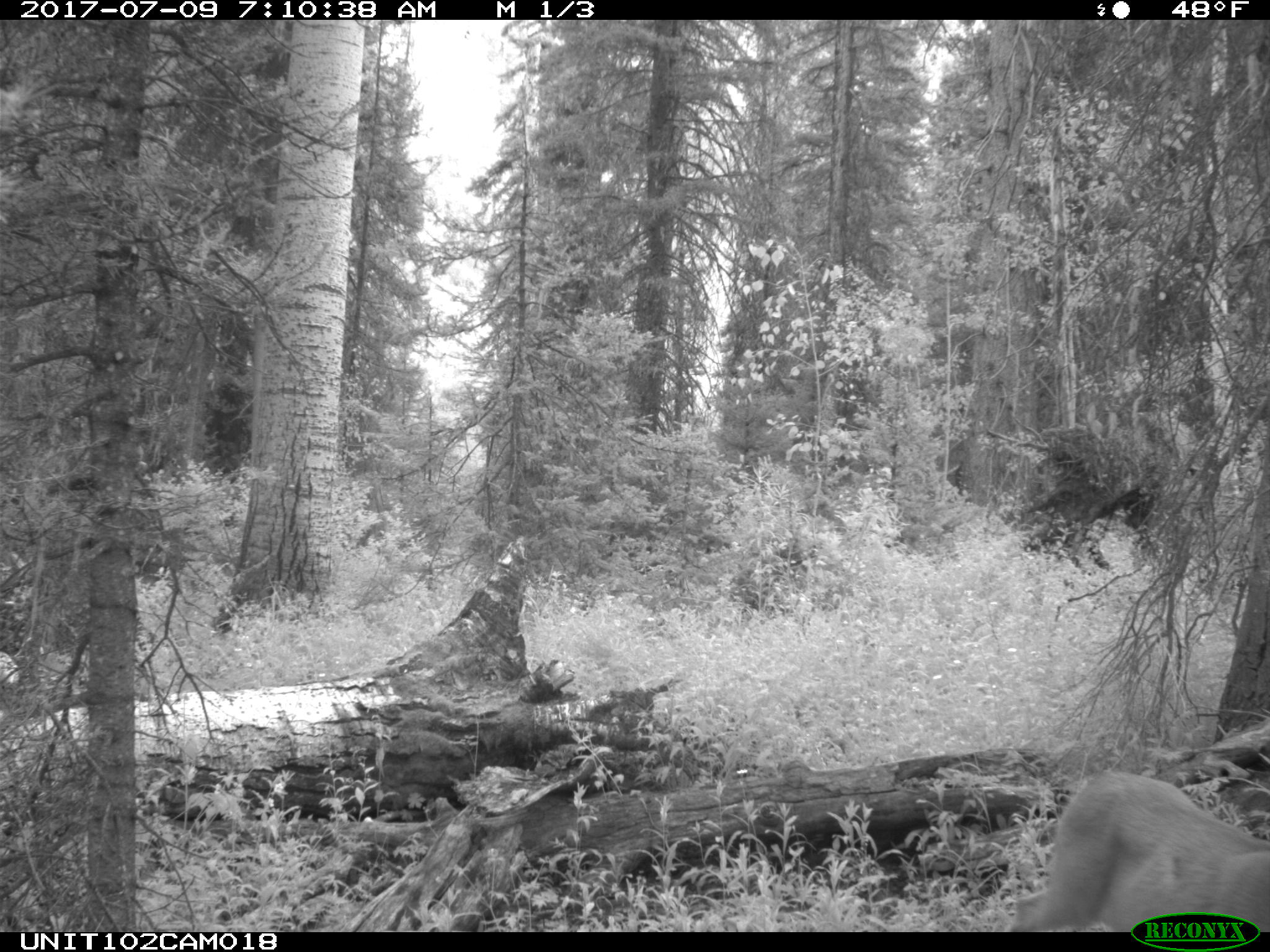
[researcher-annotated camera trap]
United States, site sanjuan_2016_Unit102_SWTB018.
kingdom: Animalia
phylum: Chordata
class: Mammalia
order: Artiodactyla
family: Cervidae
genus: Odocoileus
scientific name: Odocoileus hemionus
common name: mule deer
Odocoileus hemionus (mule deer).